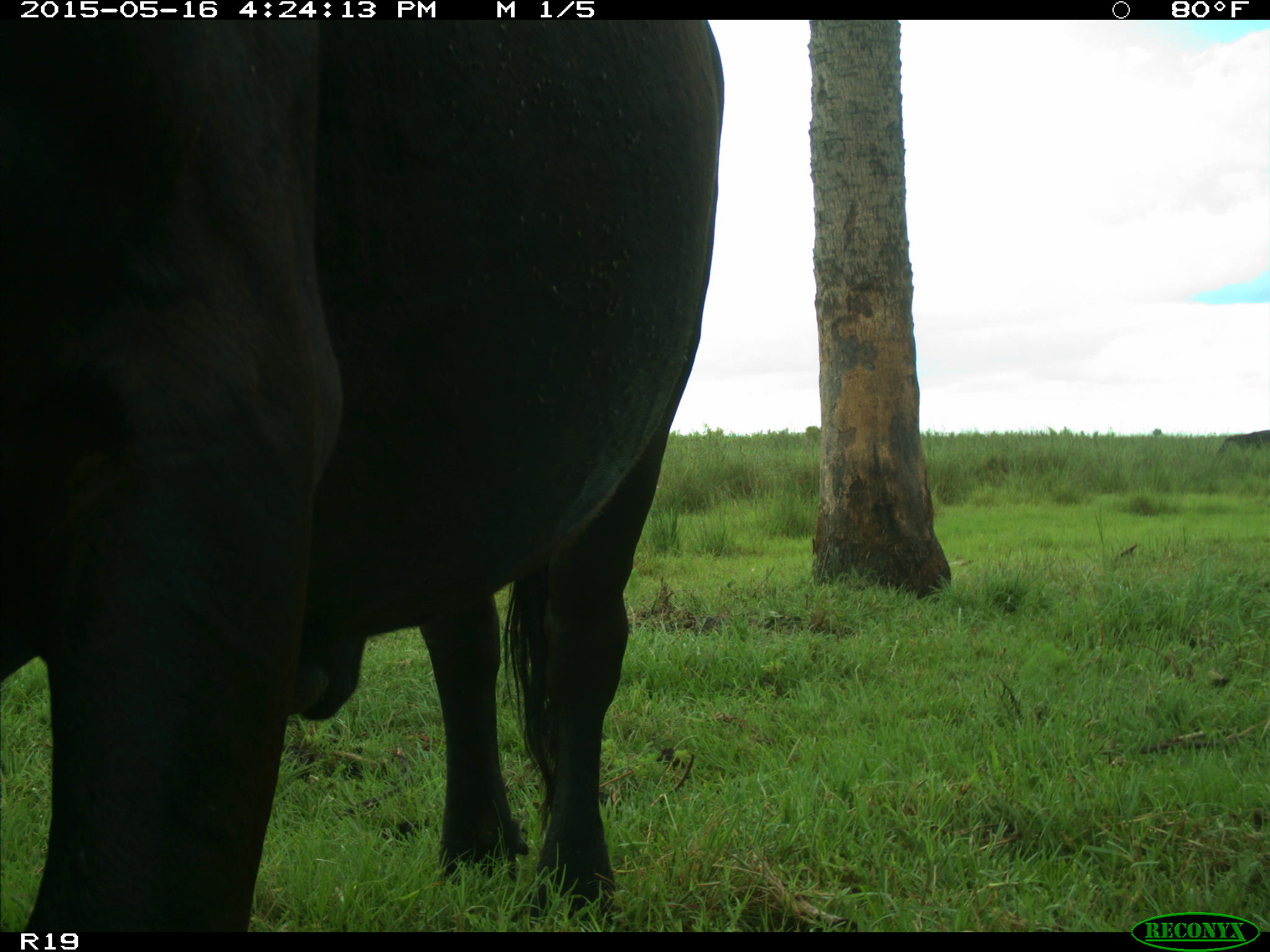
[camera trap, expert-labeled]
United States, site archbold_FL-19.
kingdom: Animalia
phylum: Chordata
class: Mammalia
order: Artiodactyla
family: Bovidae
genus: Bos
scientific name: Bos taurus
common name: domestic cow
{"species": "Bos taurus (domestic cow)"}